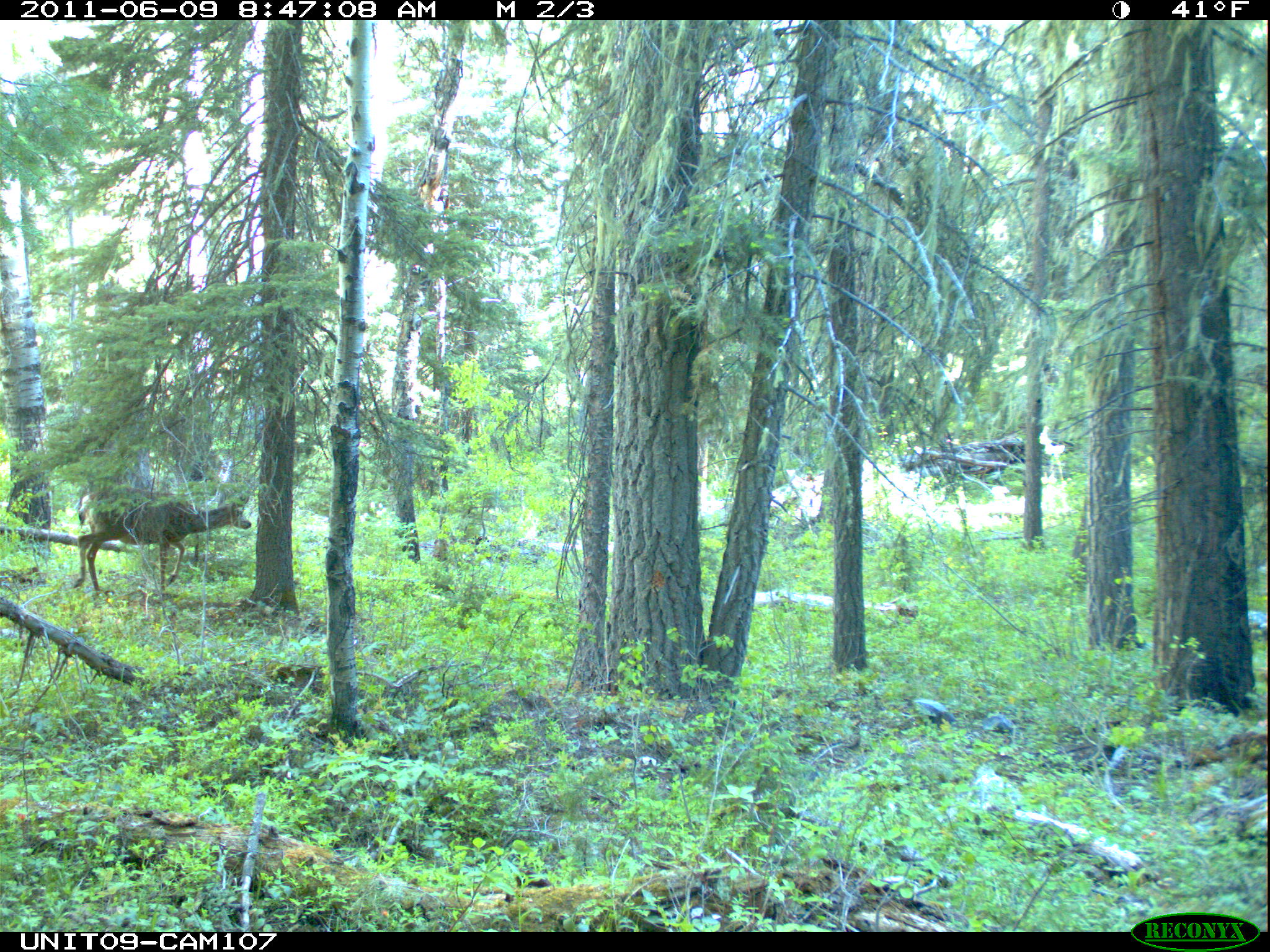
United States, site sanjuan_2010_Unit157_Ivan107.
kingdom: Animalia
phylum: Chordata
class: Mammalia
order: Artiodactyla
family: Cervidae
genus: Odocoileus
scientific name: Odocoileus hemionus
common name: mule deer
Odocoileus hemionus (mule deer).